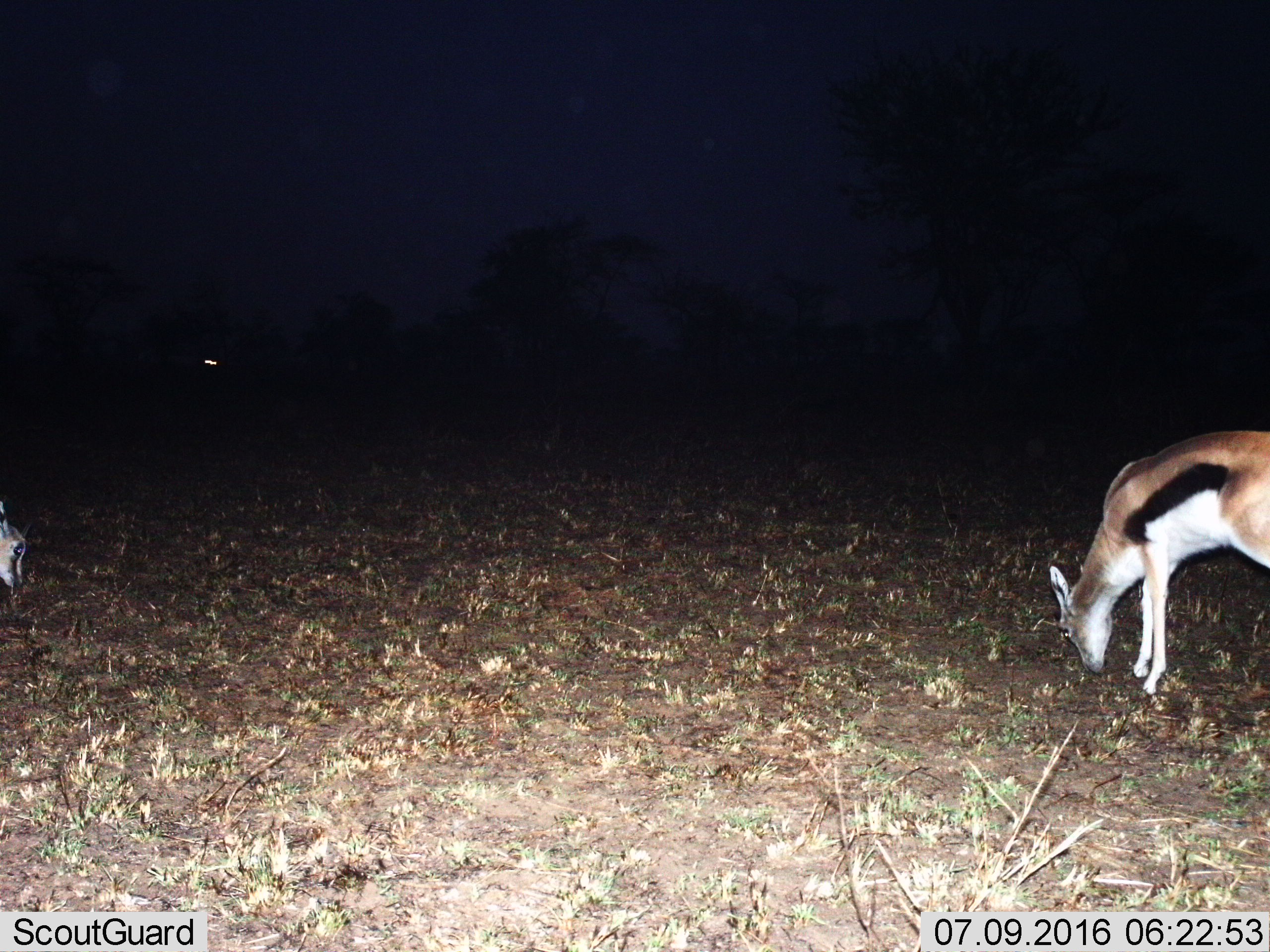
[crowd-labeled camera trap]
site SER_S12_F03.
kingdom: Animalia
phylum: Chordata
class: Mammalia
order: Artiodactyla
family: Bovidae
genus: Eudorcas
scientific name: Eudorcas thomsonii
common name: thomson's gazelle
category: gazellethomsons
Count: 2.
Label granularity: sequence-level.